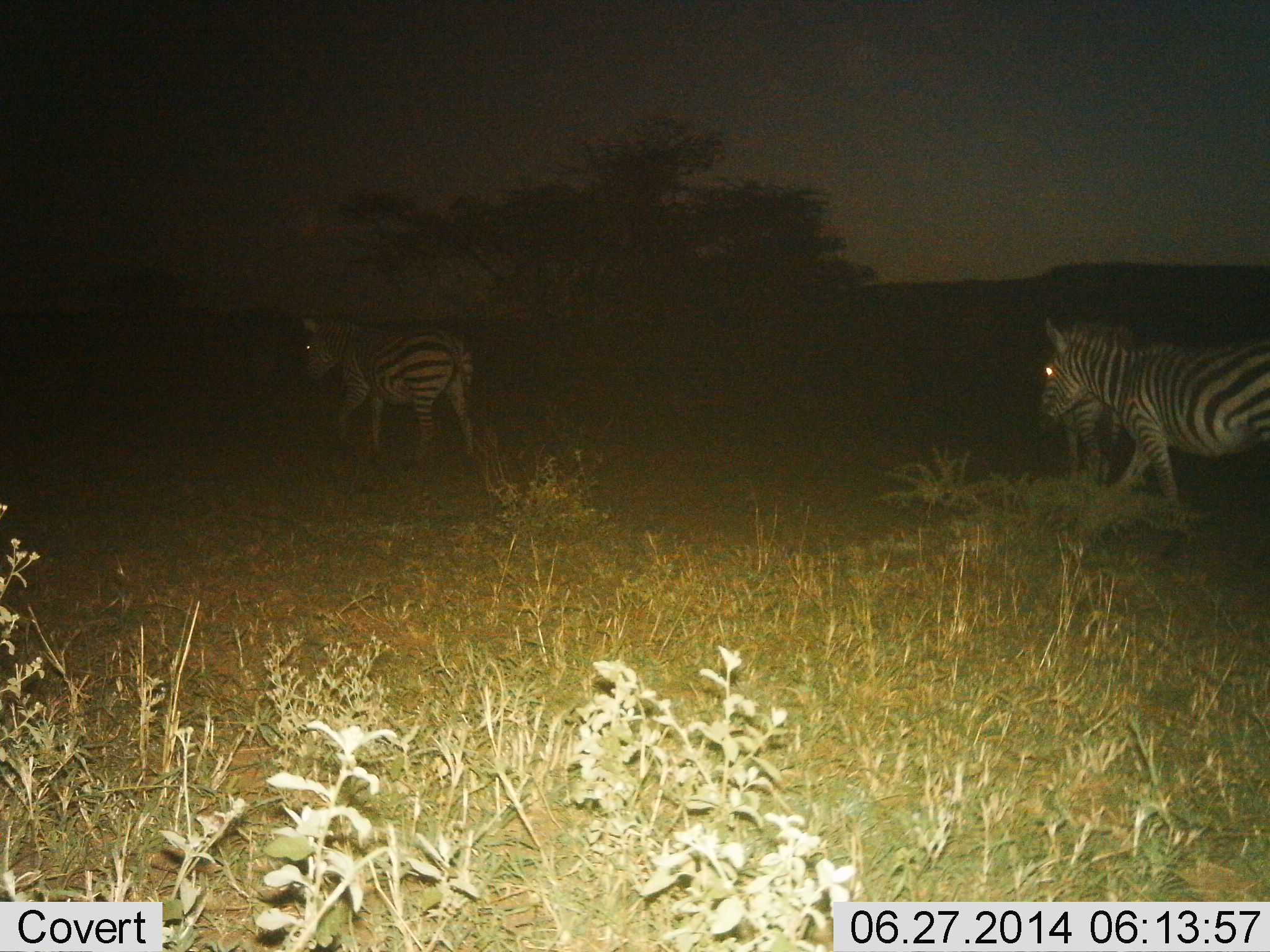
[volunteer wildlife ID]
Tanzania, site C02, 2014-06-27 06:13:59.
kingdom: Animalia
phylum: Chordata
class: Mammalia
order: Perissodactyla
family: Equidae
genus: Equus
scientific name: Equus quagga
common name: plains zebra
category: zebra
Zebra (plains zebra) (Equus quagga), count 3. Behavior (volunteer vote fractions): standing 0%, resting 0%, moving 100%, interacting 0%. Young present (vote fraction): 0%. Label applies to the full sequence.